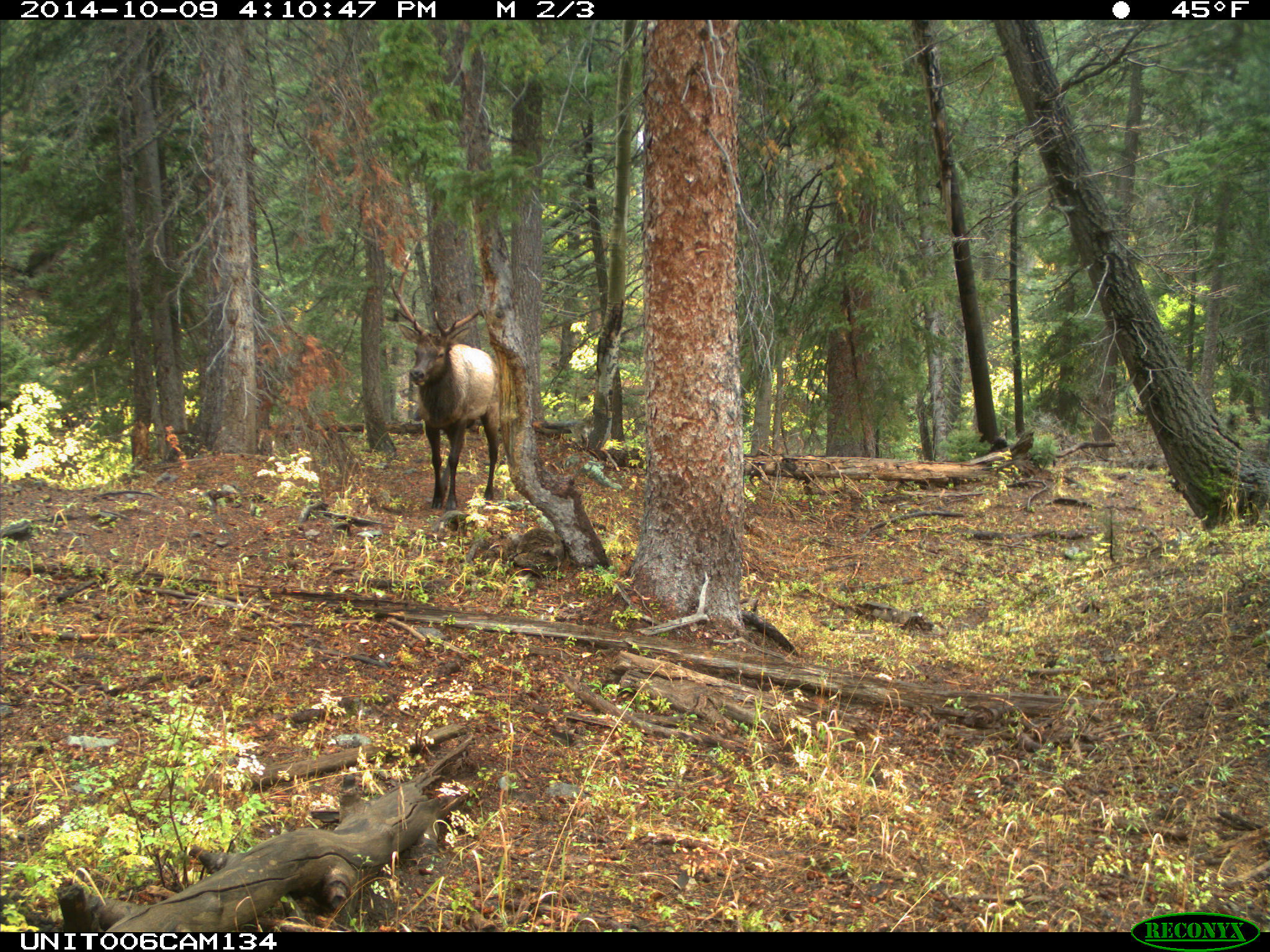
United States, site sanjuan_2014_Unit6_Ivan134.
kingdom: Animalia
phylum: Chordata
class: Mammalia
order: Artiodactyla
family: Cervidae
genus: Cervus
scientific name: Cervus elaphus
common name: red deer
Cervus elaphus (red deer).